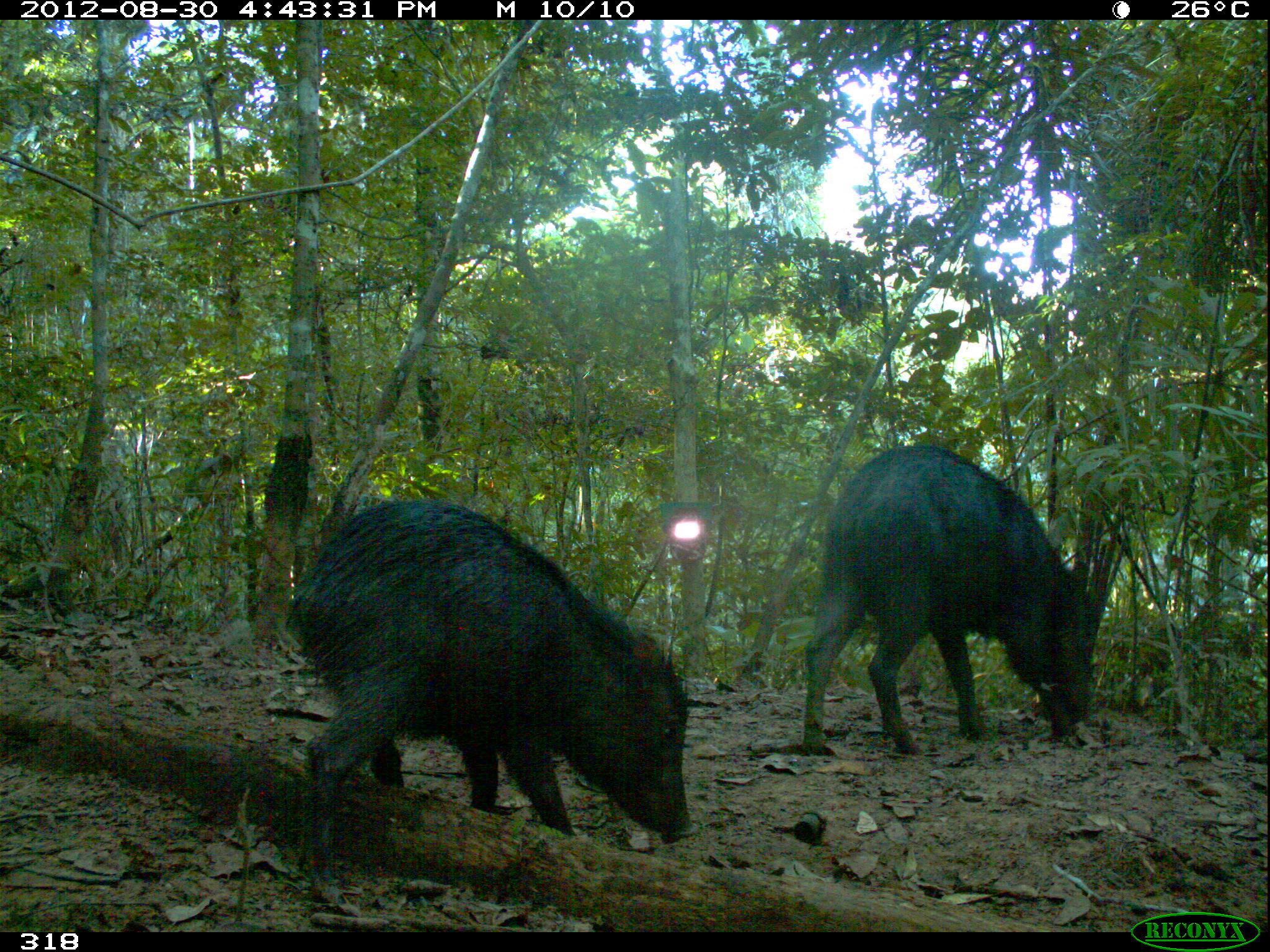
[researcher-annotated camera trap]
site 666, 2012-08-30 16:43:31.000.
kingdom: Animalia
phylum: Chordata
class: Mammalia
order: Artiodactyla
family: Tayassuidae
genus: Tayassu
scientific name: Tayassu pecari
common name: white-lipped peccary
Tayassu pecari (white-lipped peccary).